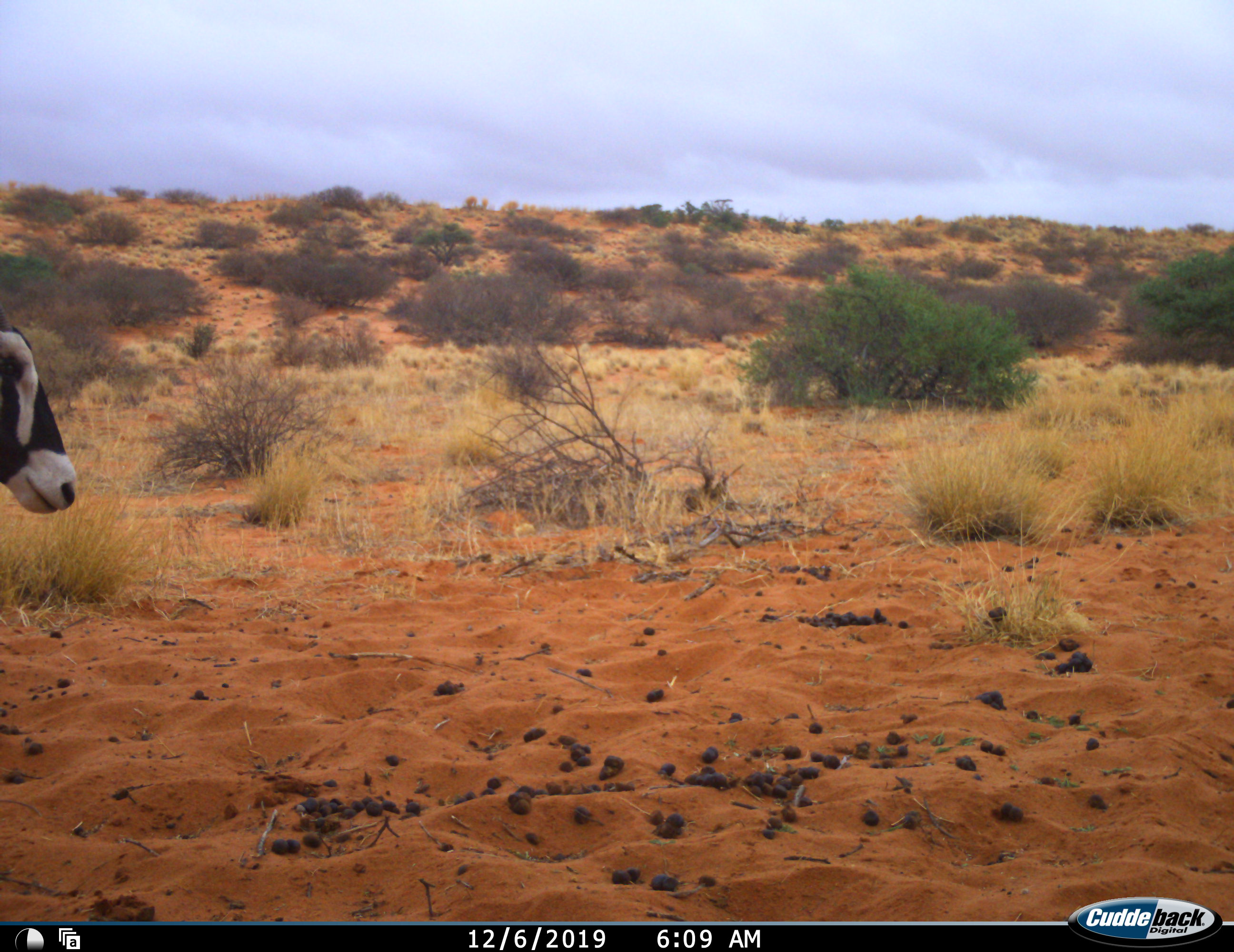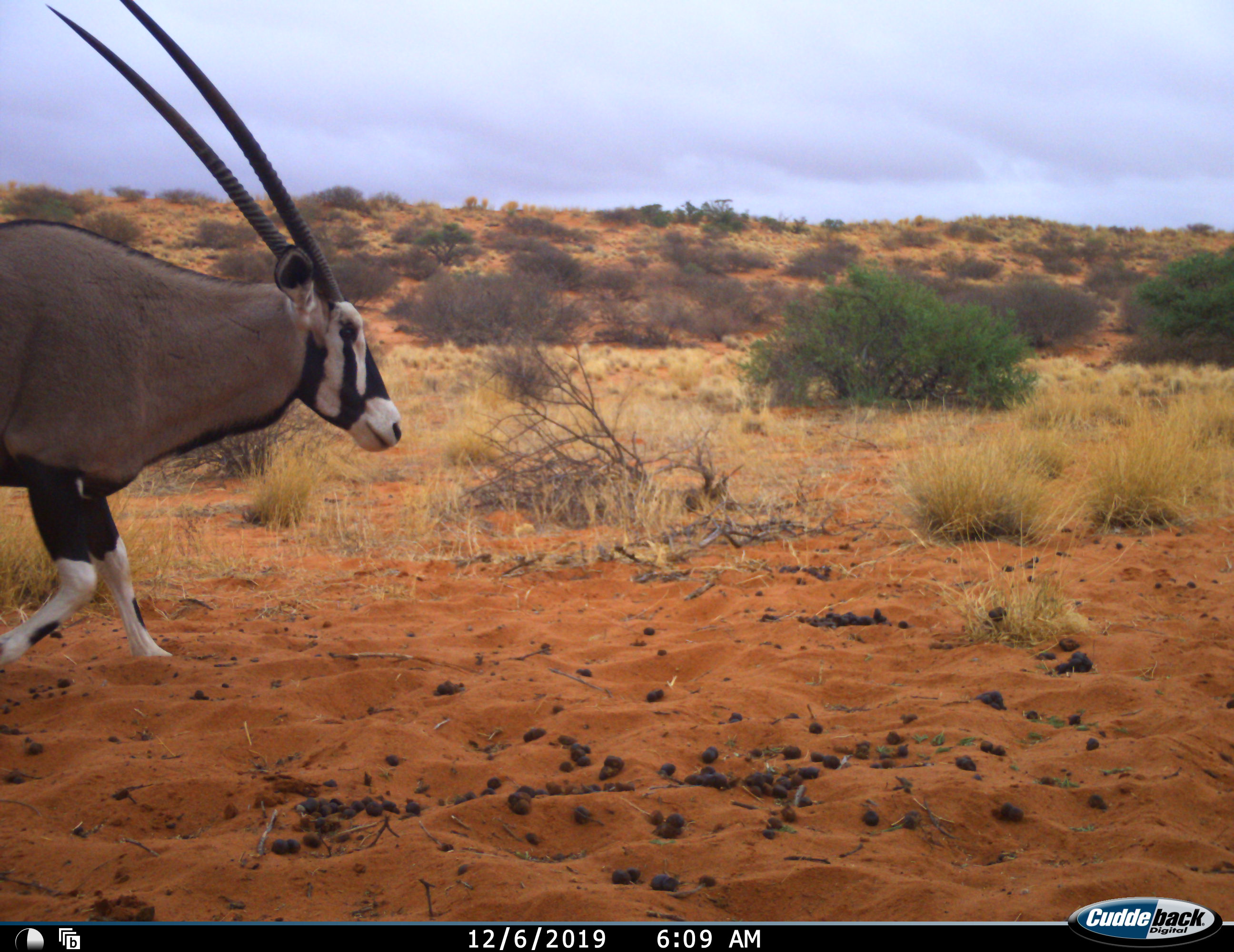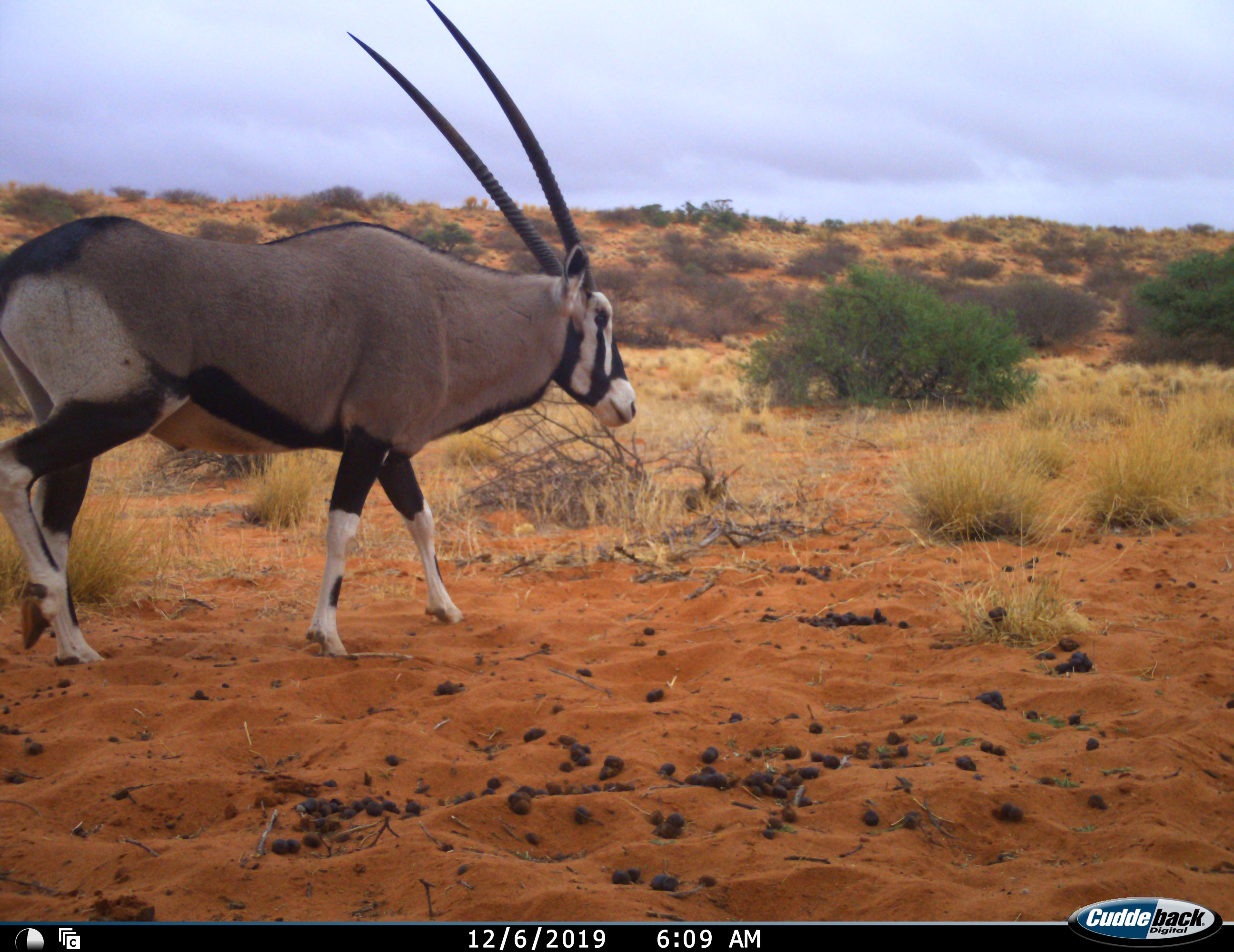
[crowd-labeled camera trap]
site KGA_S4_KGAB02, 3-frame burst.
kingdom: Animalia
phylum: Chordata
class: Mammalia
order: Artiodactyla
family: Bovidae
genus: Oryx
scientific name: Oryx gazella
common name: gemsbok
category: oryx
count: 1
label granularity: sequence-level